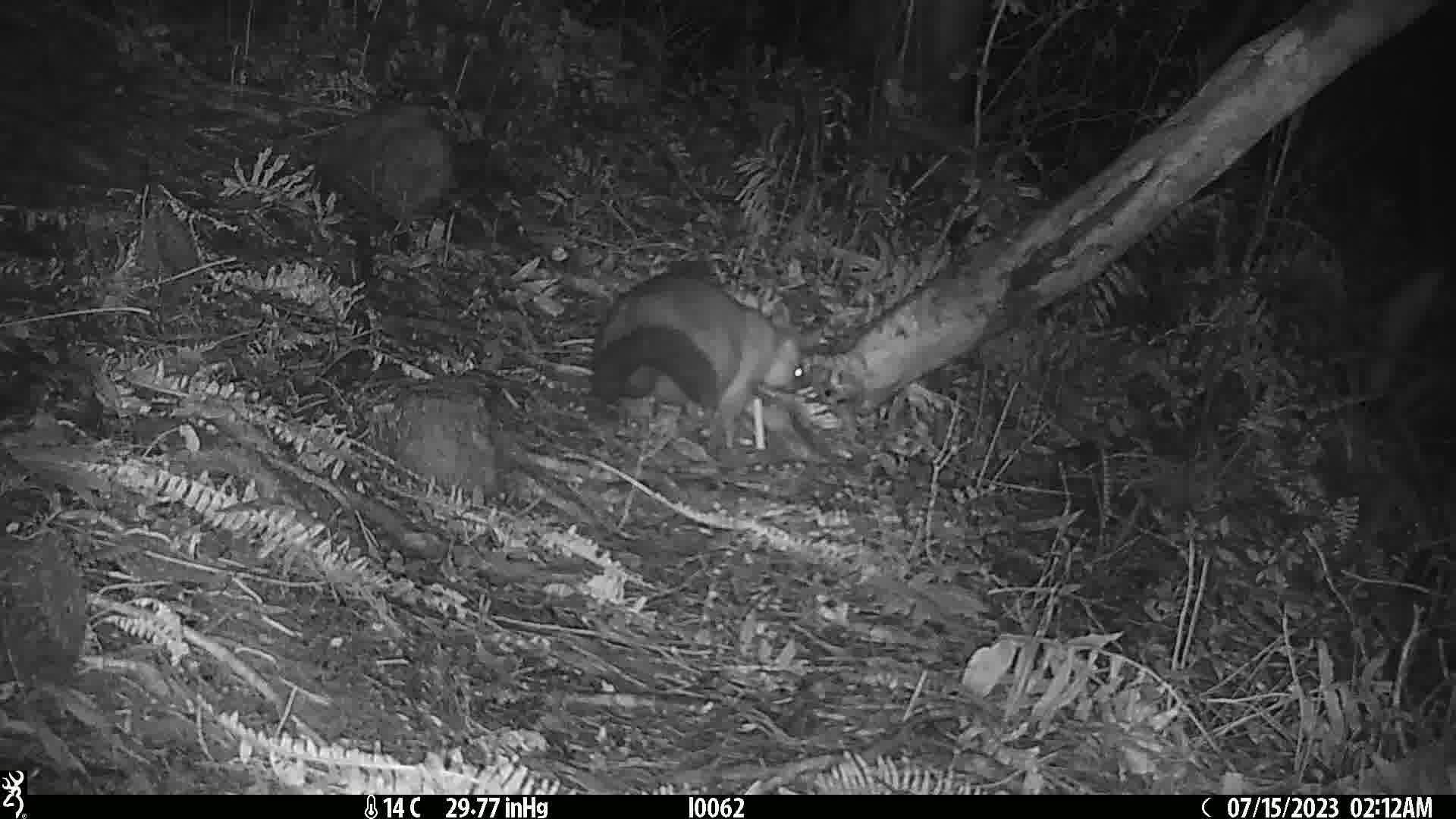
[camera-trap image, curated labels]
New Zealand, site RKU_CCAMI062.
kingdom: Animalia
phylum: Chordata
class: Mammalia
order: Diprotodontia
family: Phalangeridae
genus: Trichosurus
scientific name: Trichosurus vulpecula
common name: common brushtail possum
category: possum